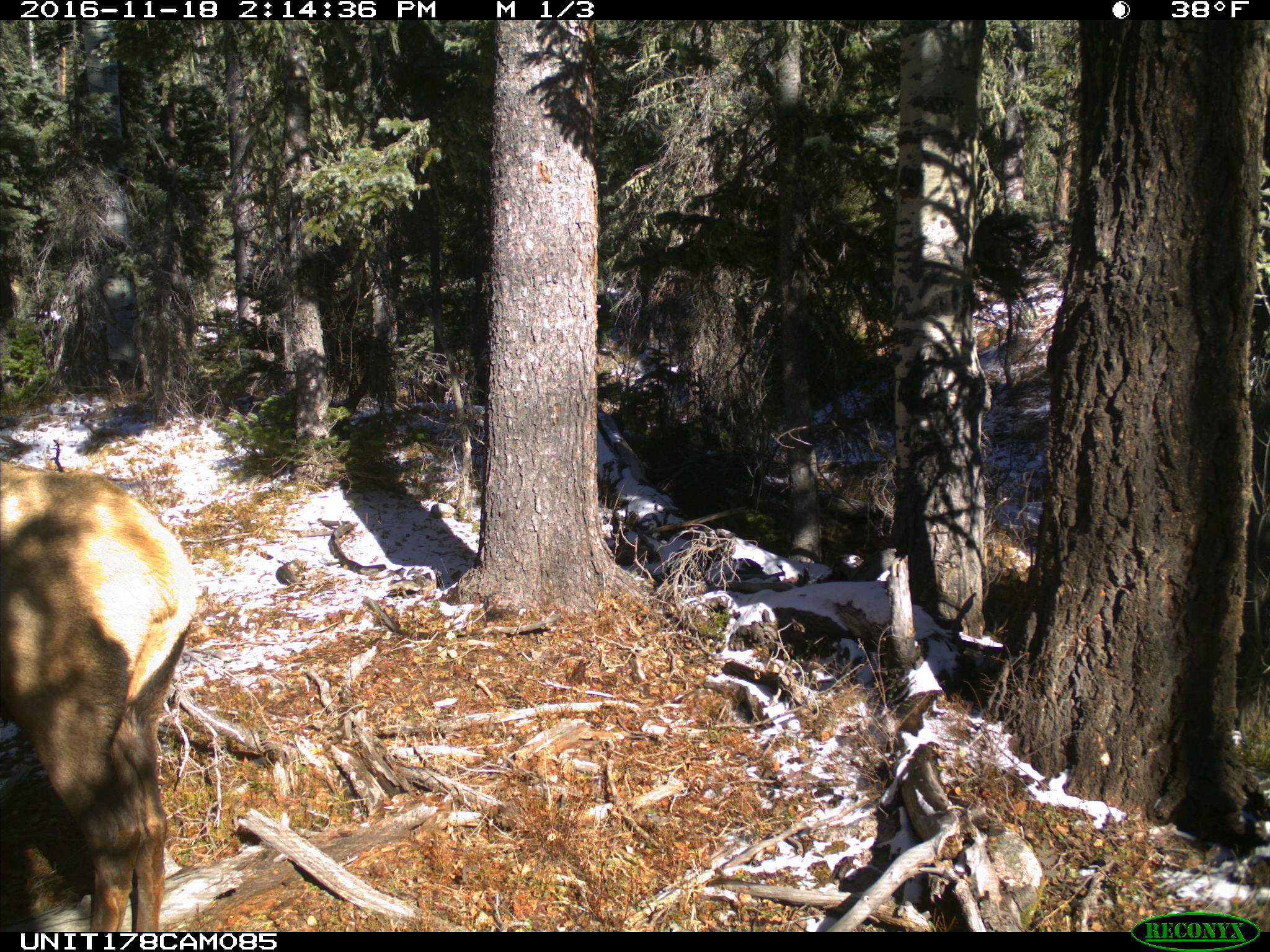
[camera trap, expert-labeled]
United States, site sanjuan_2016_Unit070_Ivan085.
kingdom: Animalia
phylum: Chordata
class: Mammalia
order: Artiodactyla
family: Cervidae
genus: Cervus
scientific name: Cervus elaphus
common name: red deer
Cervus elaphus (red deer).